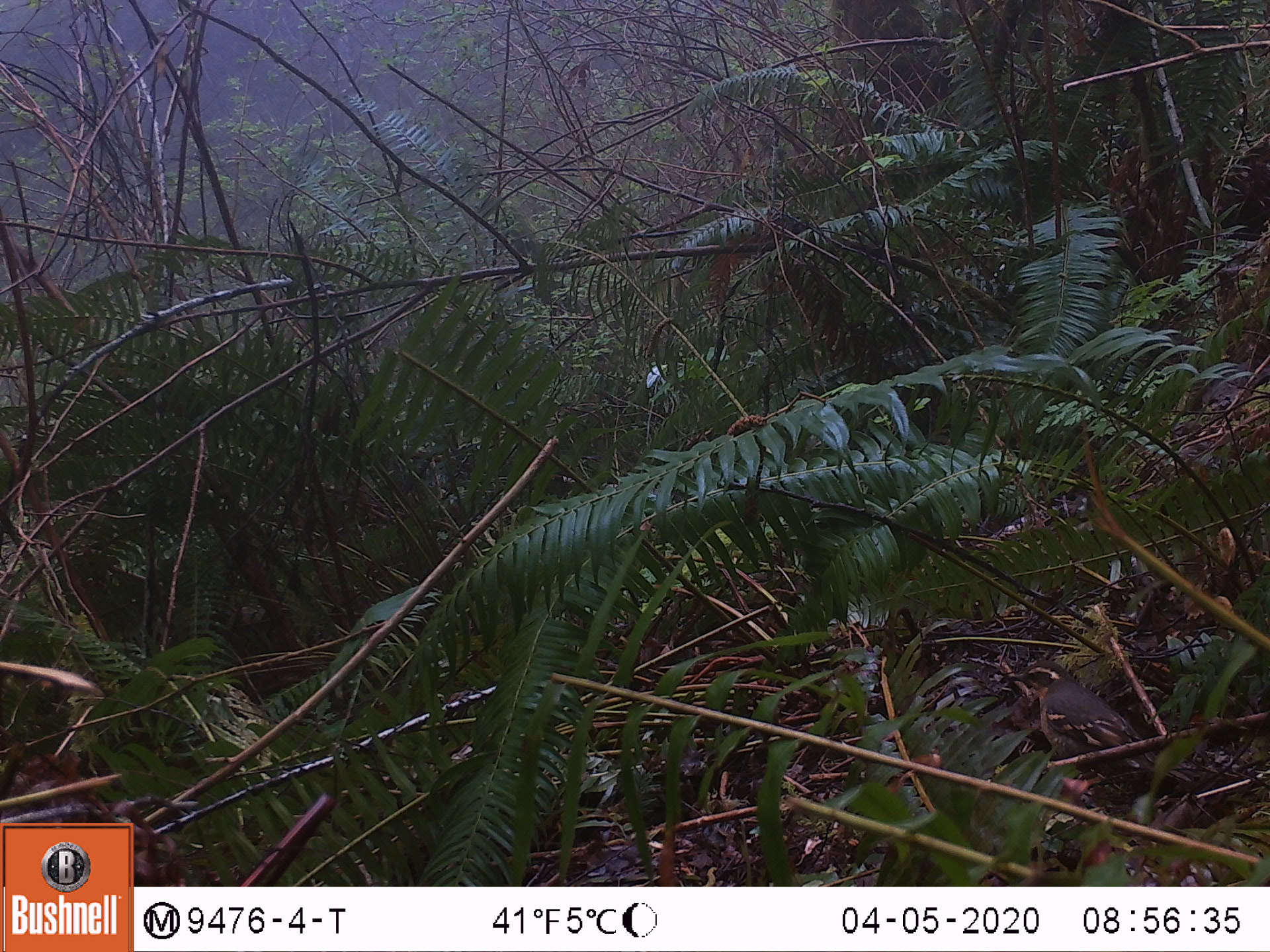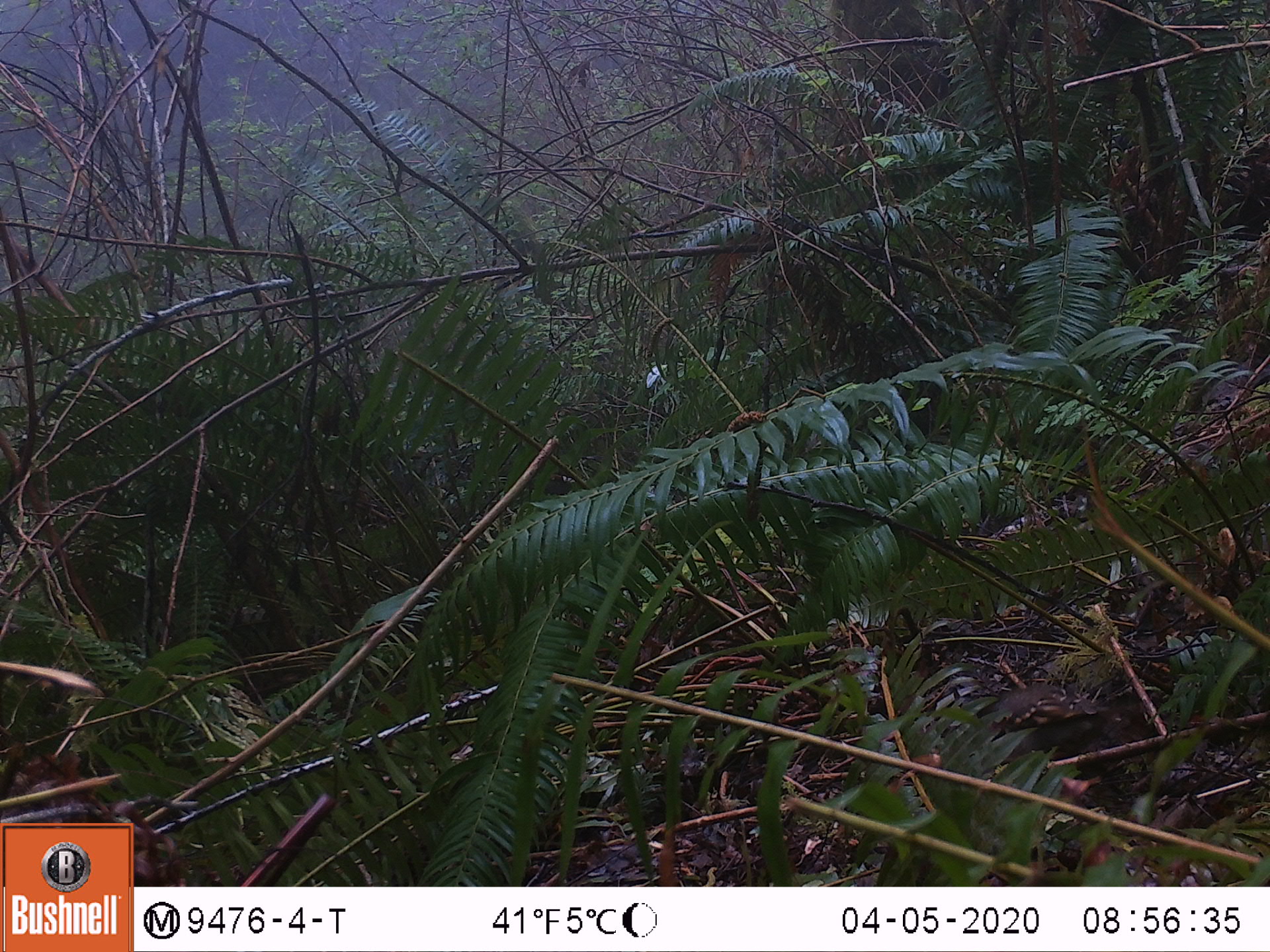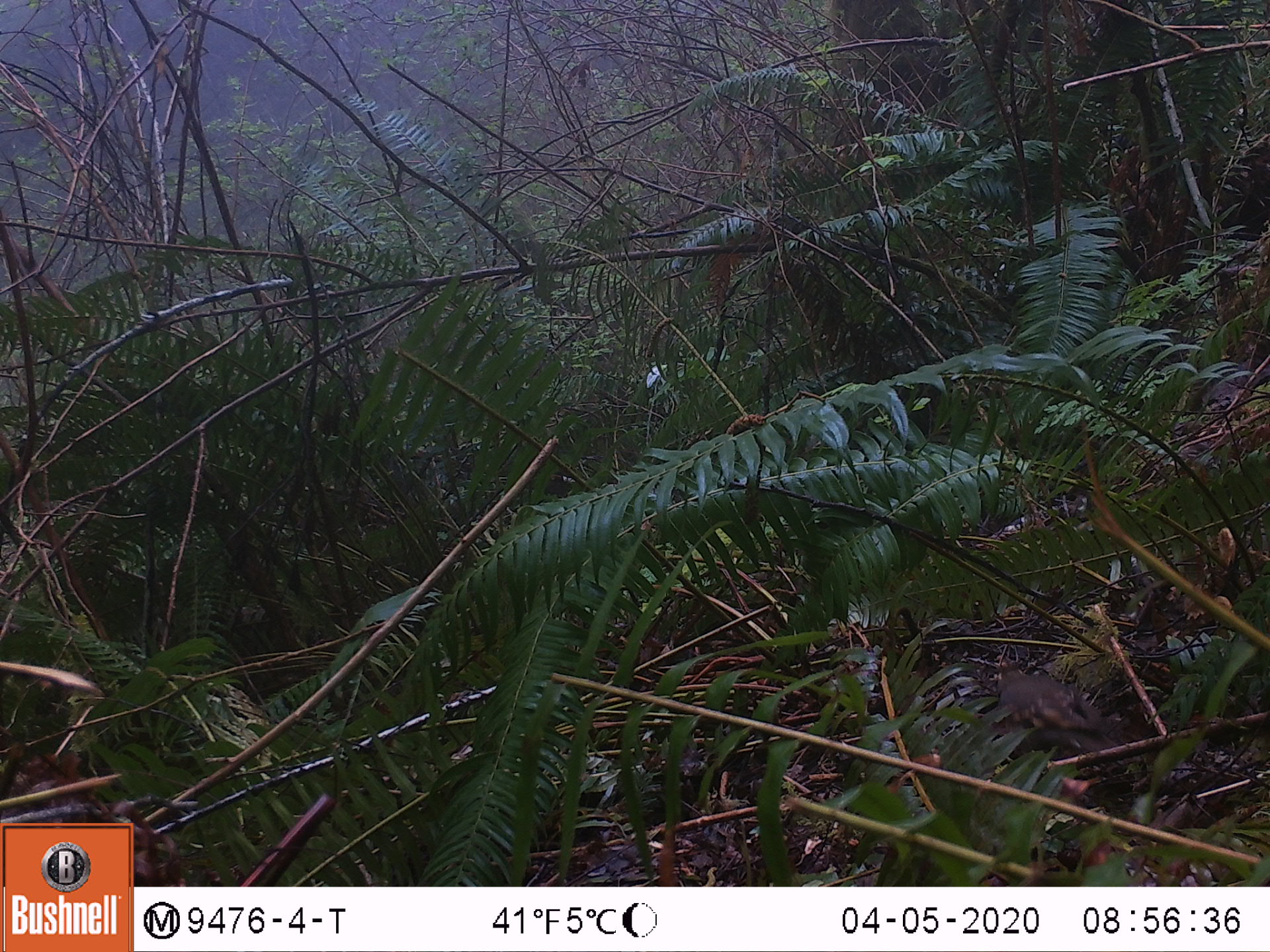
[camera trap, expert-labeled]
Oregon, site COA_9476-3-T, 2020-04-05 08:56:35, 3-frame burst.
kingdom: Animalia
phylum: Chordata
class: Aves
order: Passeriformes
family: Turdidae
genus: Ixoreus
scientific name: Ixoreus naevius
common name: varied thrush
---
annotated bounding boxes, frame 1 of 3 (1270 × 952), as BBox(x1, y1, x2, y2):
varied thrush: BBox(1003, 663, 1179, 779)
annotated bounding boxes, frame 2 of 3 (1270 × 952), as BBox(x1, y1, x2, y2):
varied thrush: BBox(967, 682, 1123, 762)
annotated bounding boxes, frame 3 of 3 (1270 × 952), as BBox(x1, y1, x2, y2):
varied thrush: BBox(997, 662, 1115, 767)